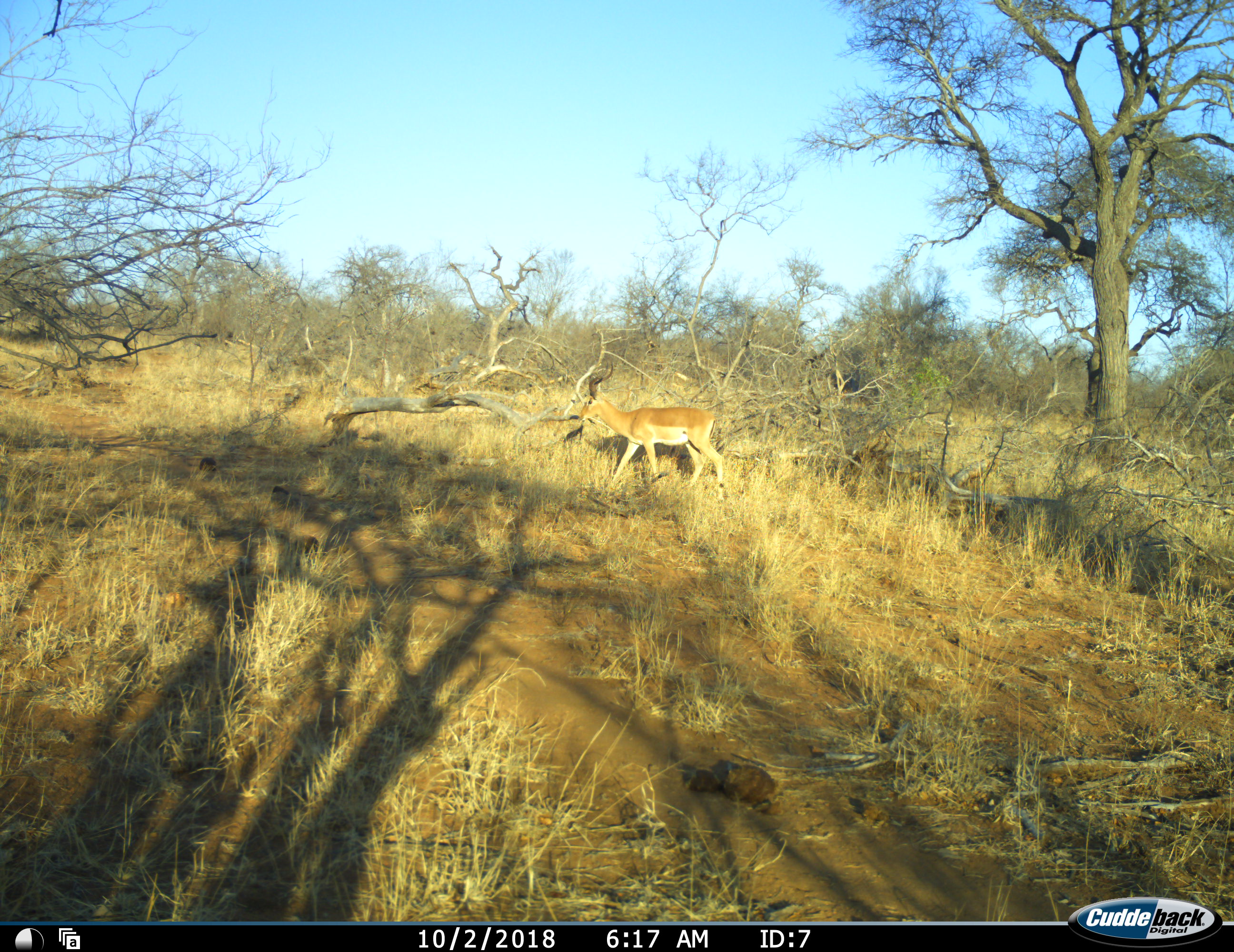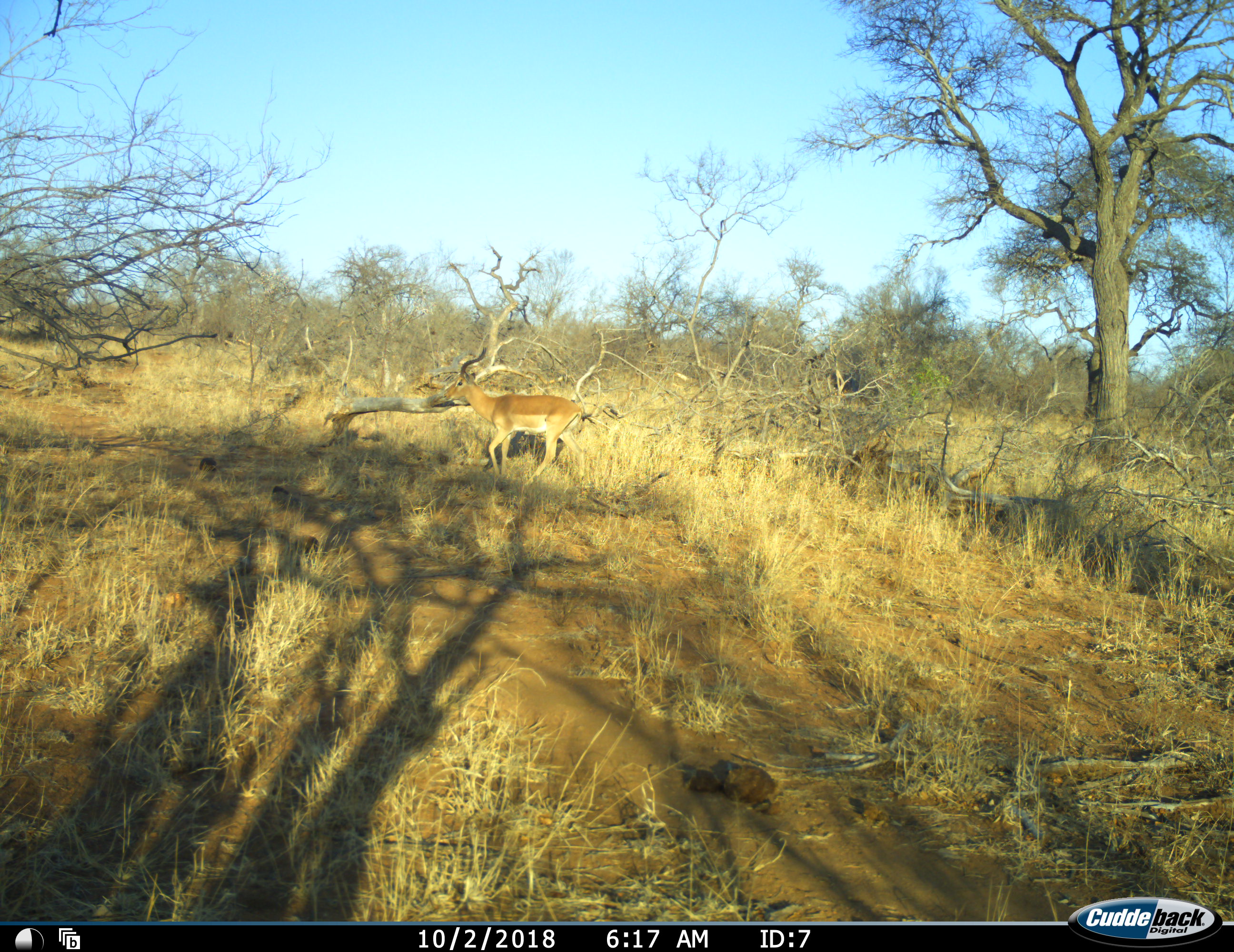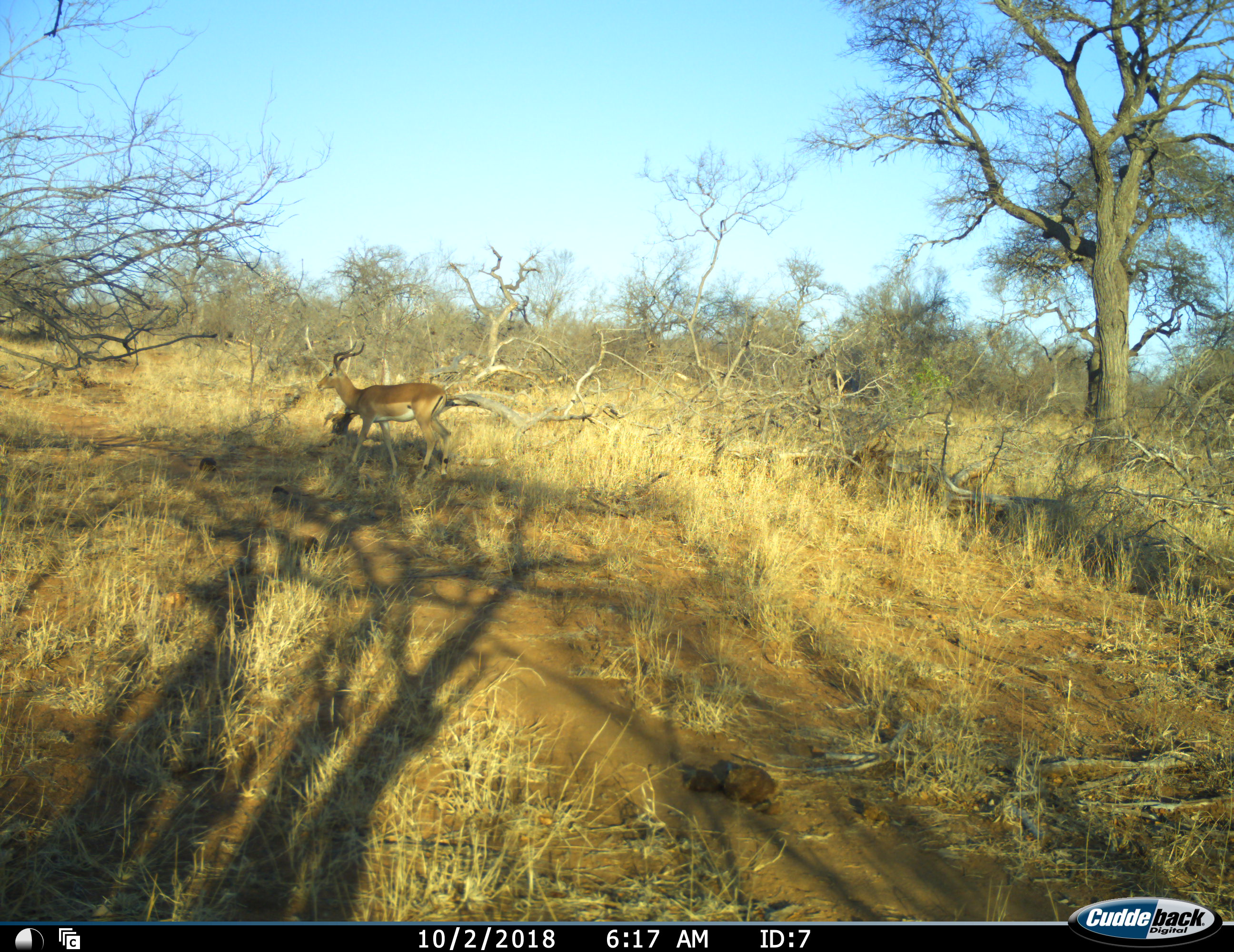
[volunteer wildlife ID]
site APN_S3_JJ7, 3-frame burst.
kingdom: Animalia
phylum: Chordata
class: Mammalia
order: Artiodactyla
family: Bovidae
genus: Aepyceros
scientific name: Aepyceros melampus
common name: impala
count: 1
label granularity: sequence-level